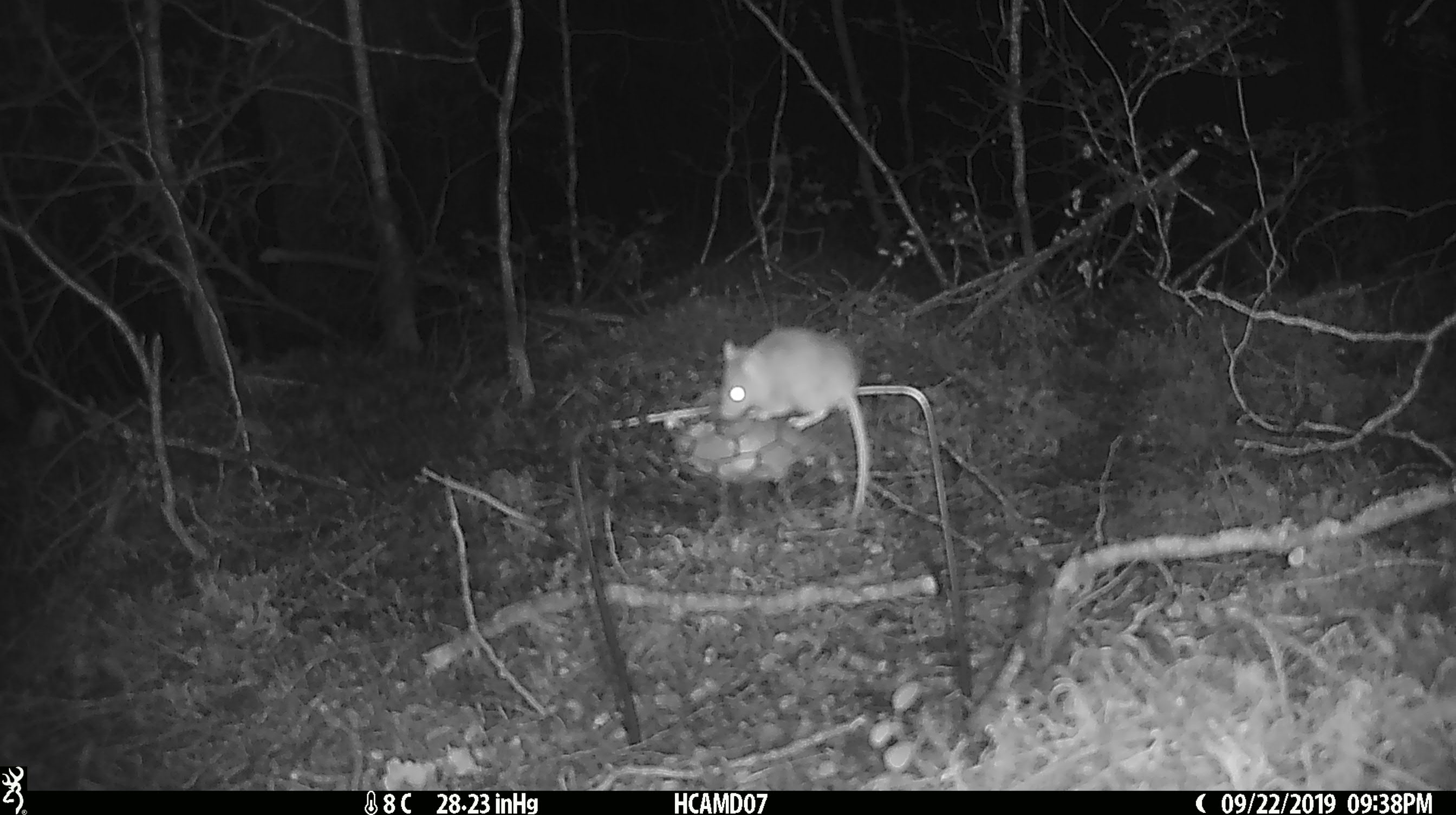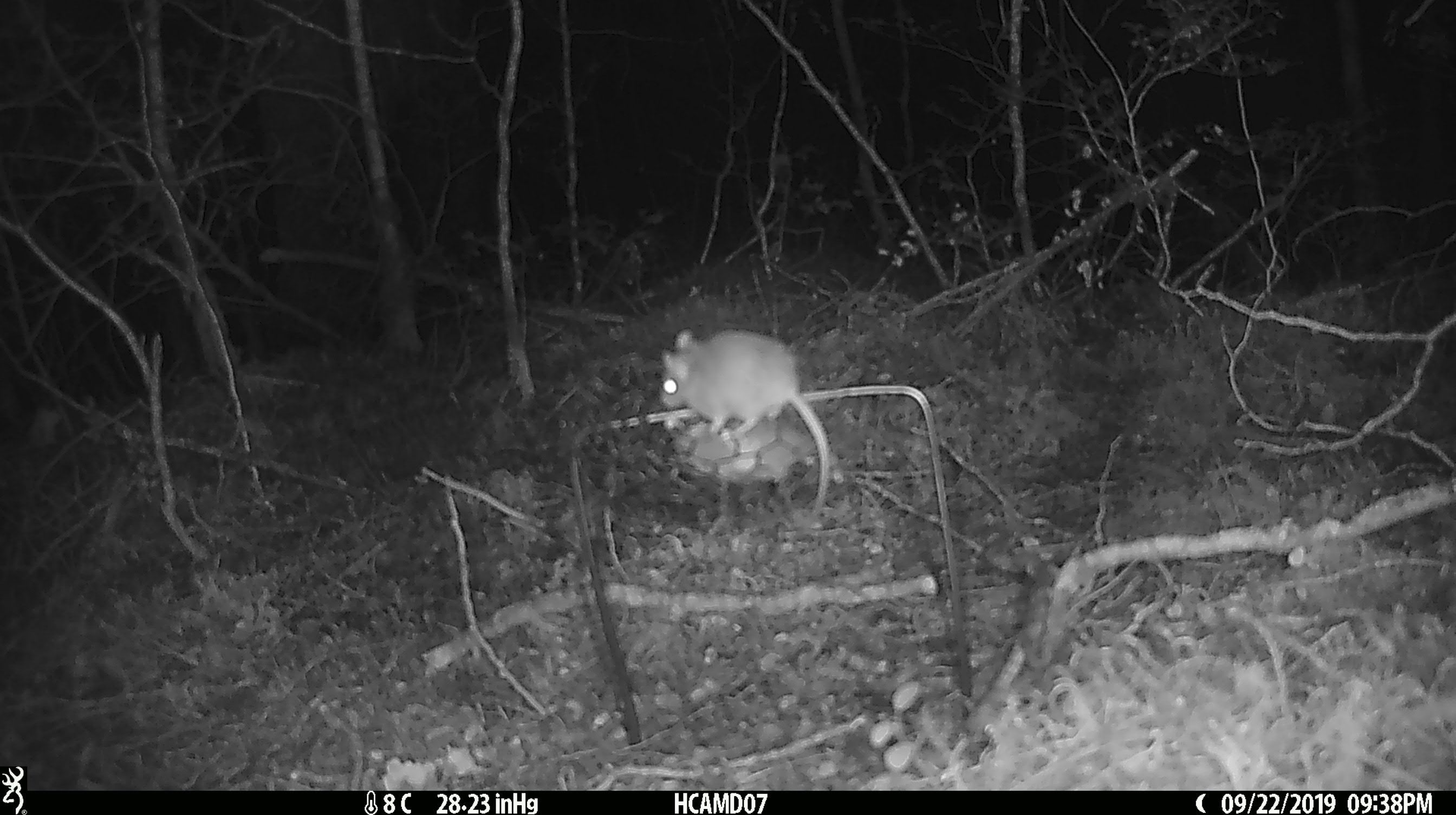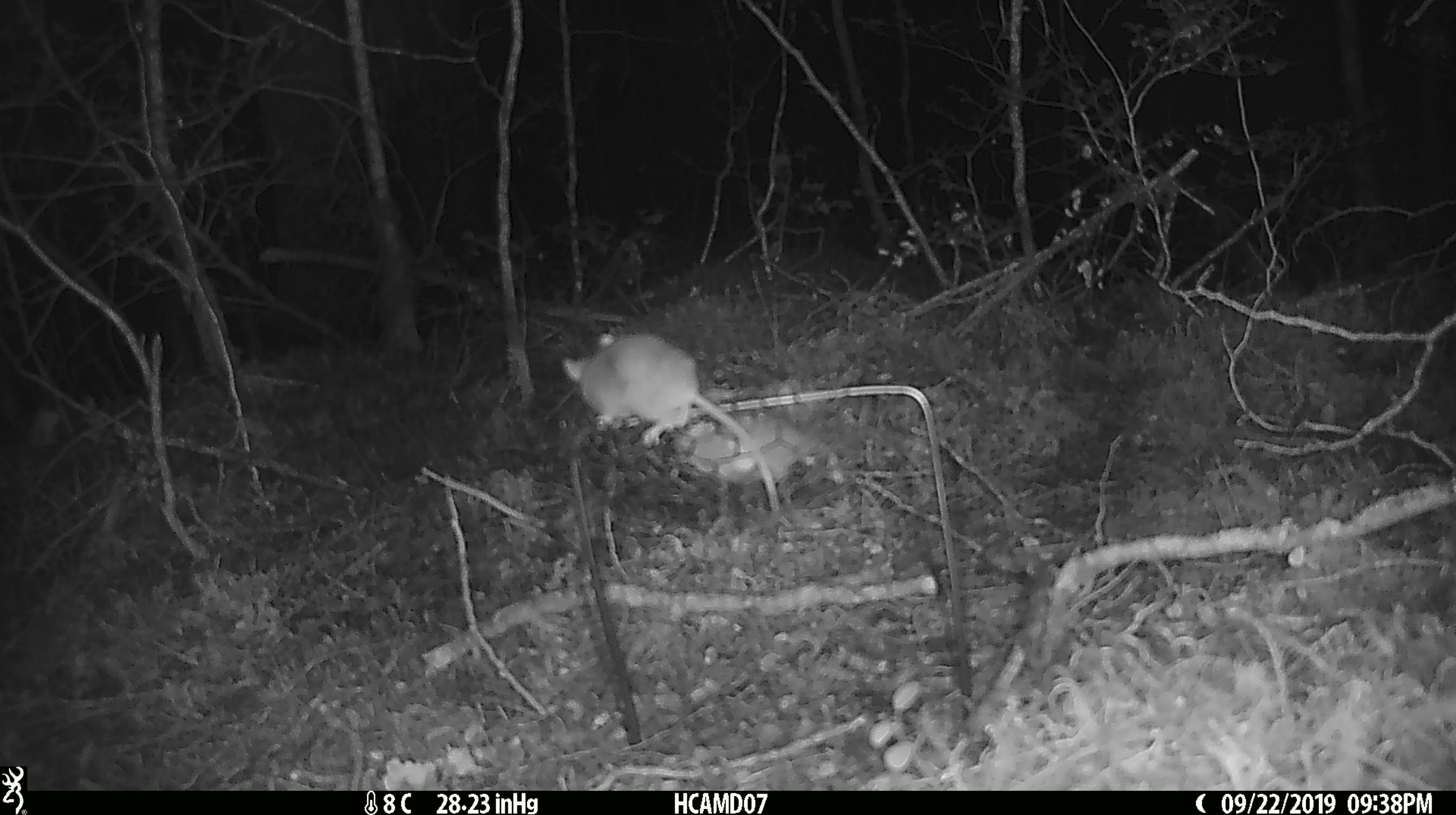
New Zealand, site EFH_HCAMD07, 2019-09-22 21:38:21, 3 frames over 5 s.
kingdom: Animalia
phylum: Chordata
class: Mammalia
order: Rodentia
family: Muridae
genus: Mus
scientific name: Mus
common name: mouse